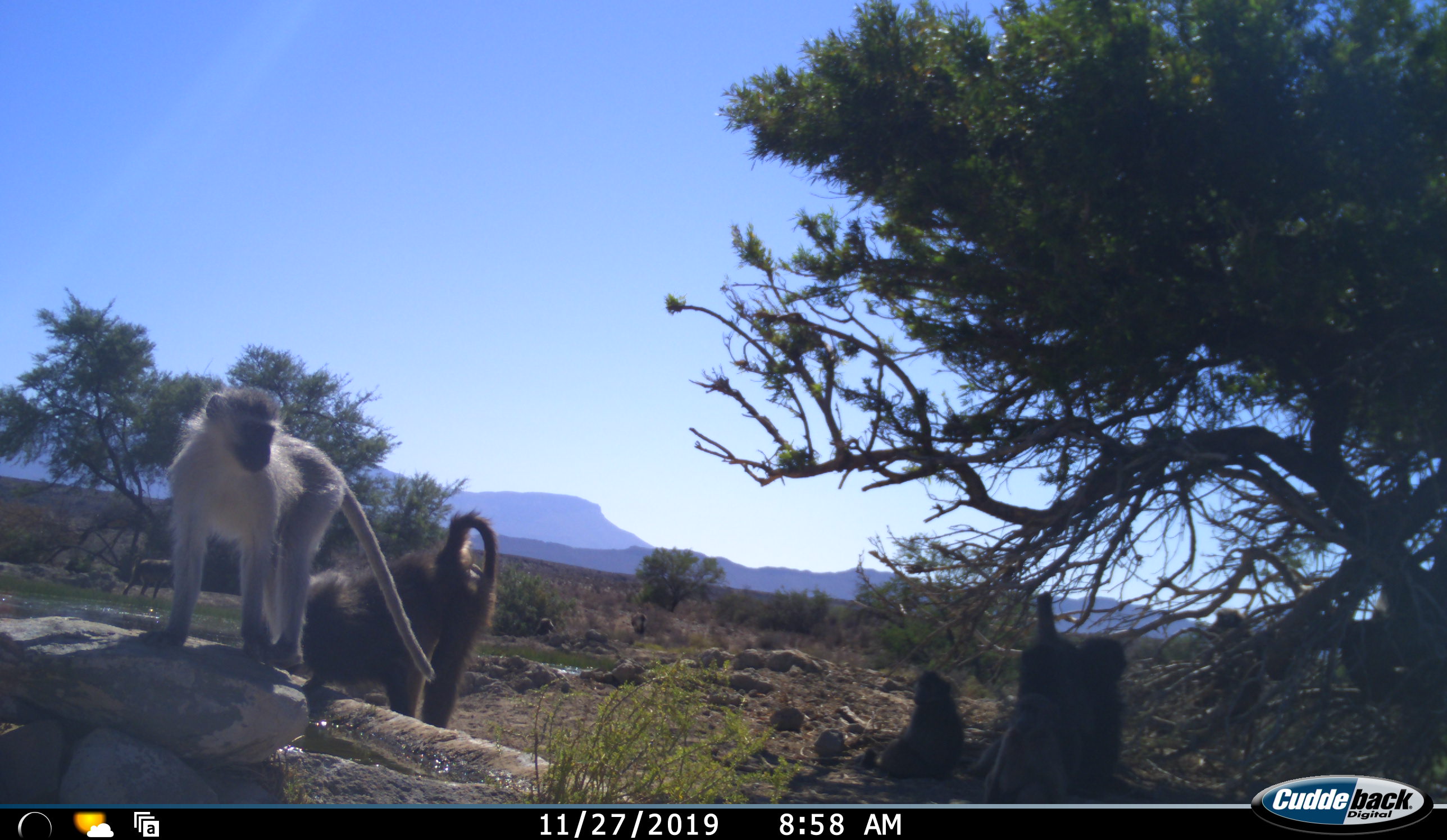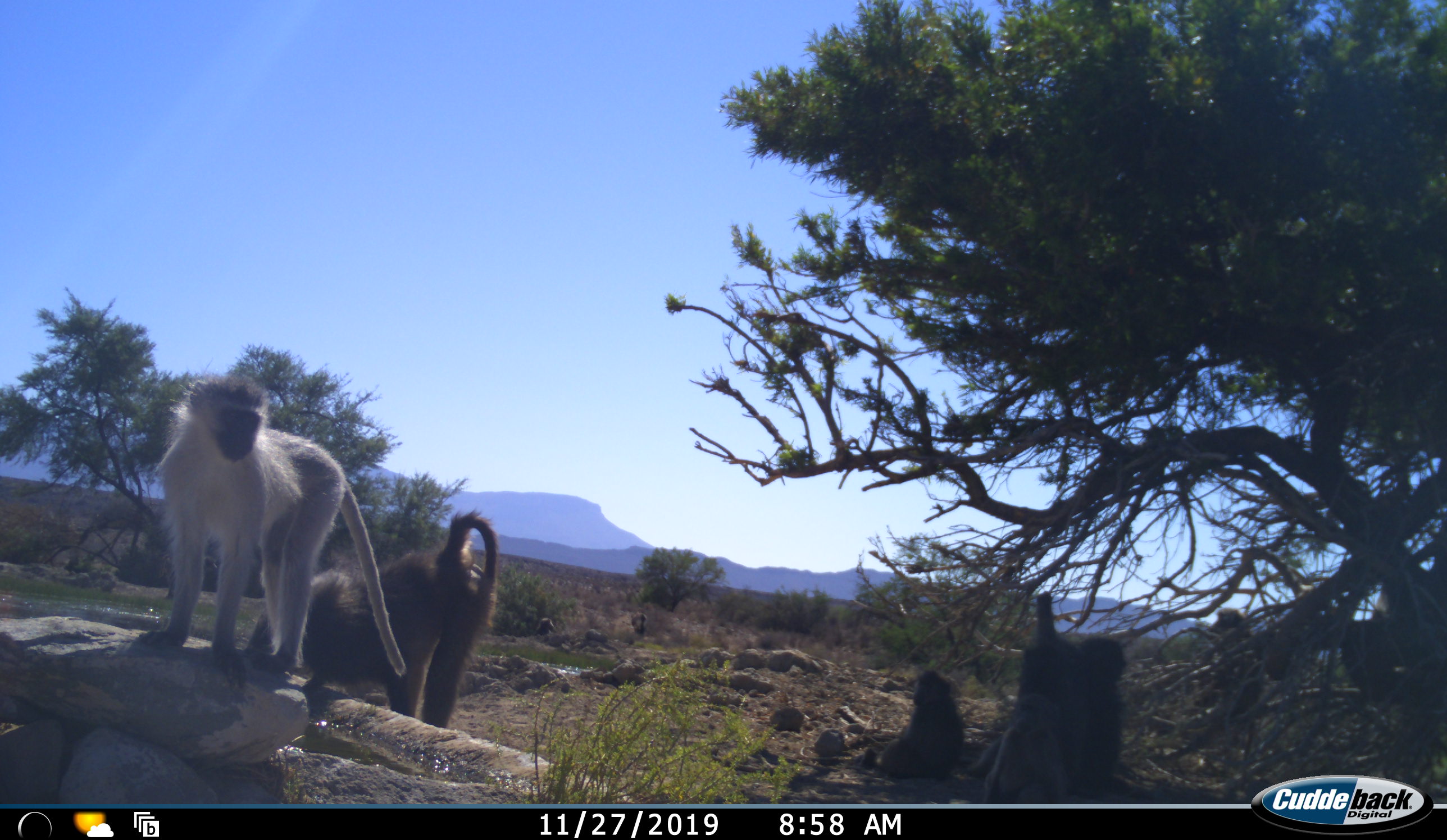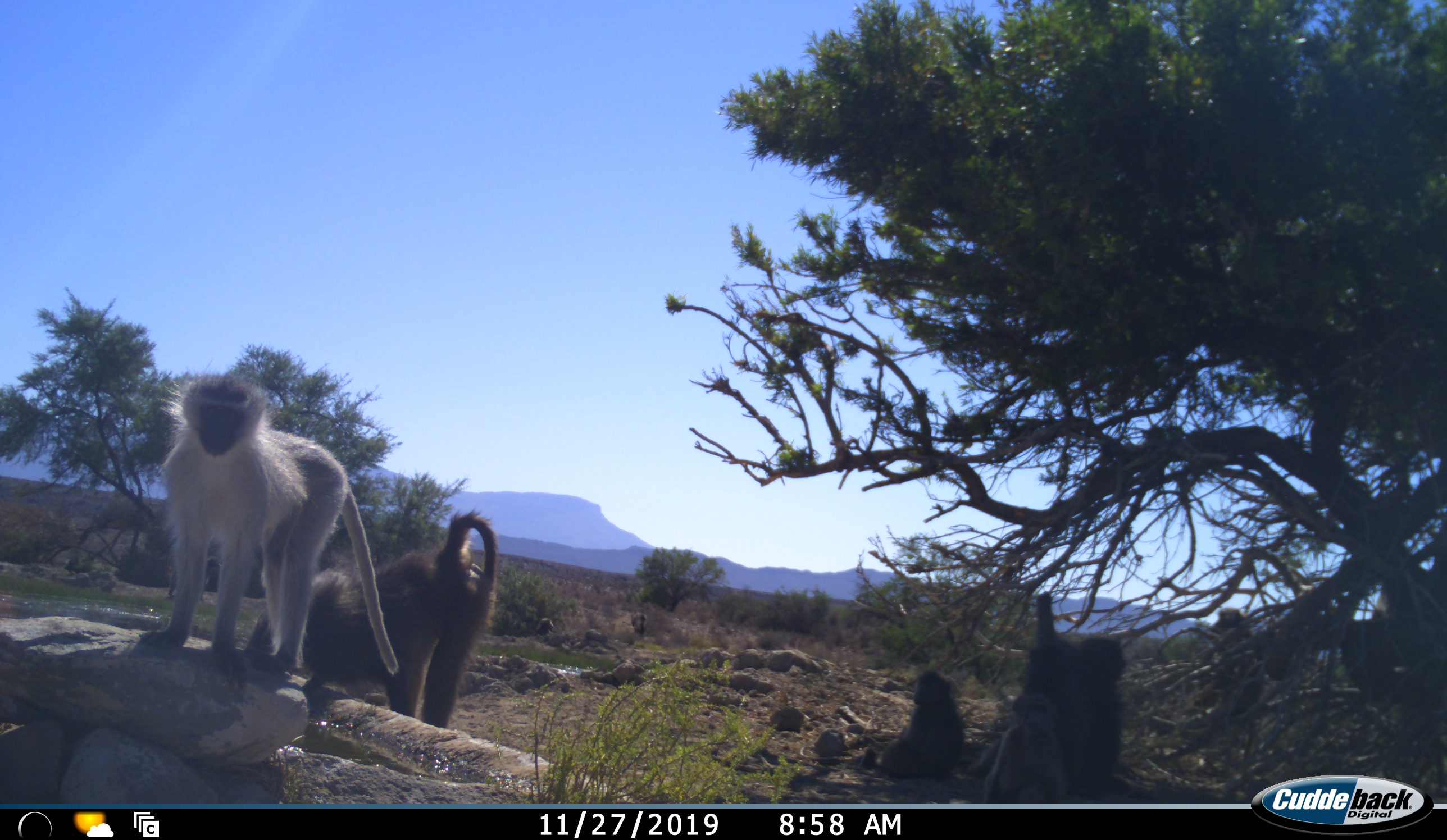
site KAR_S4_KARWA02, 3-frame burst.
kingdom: Animalia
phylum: Chordata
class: Mammalia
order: Primates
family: Cercopithecidae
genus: Papio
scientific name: Papio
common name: baboon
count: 4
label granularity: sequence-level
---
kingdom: Animalia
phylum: Chordata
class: Mammalia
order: Primates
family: Cercopithecidae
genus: Chlorocebus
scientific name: Chlorocebus pygerythrus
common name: vervet monkey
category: monkeyvervet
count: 1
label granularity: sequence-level